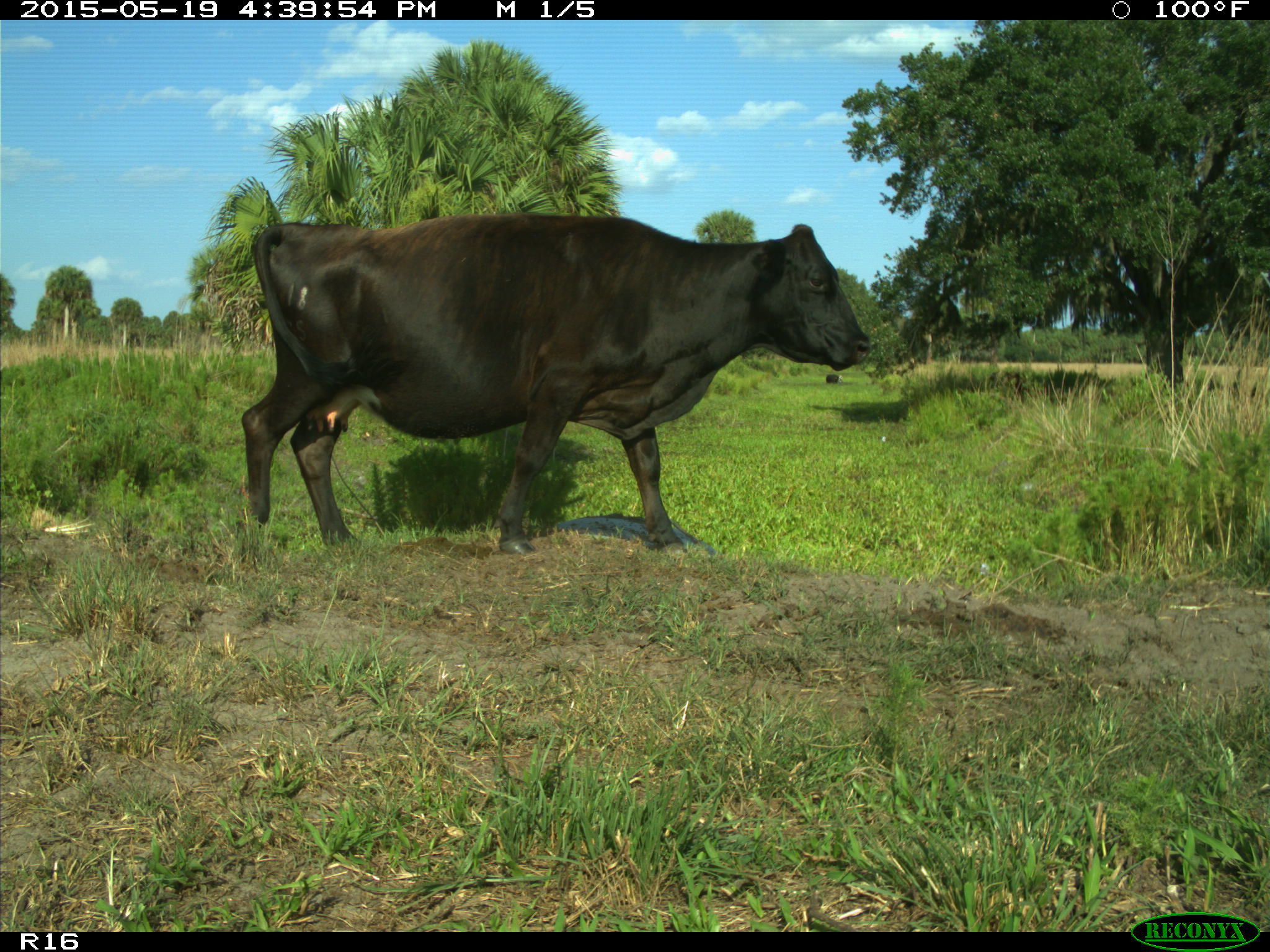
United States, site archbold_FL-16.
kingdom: Animalia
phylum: Chordata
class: Mammalia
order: Artiodactyla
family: Bovidae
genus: Bos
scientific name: Bos taurus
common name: domestic cow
Bos taurus (domestic cow).